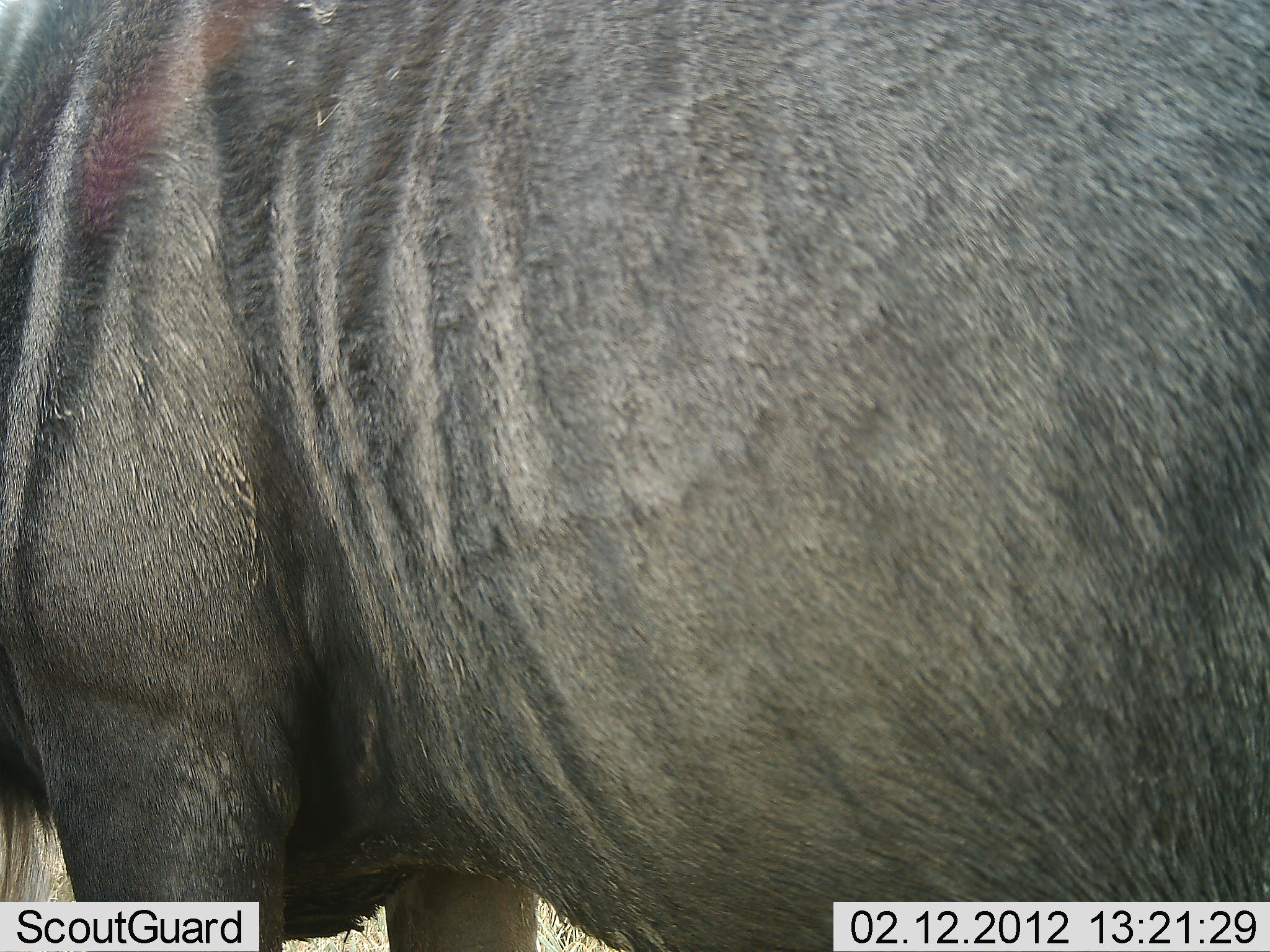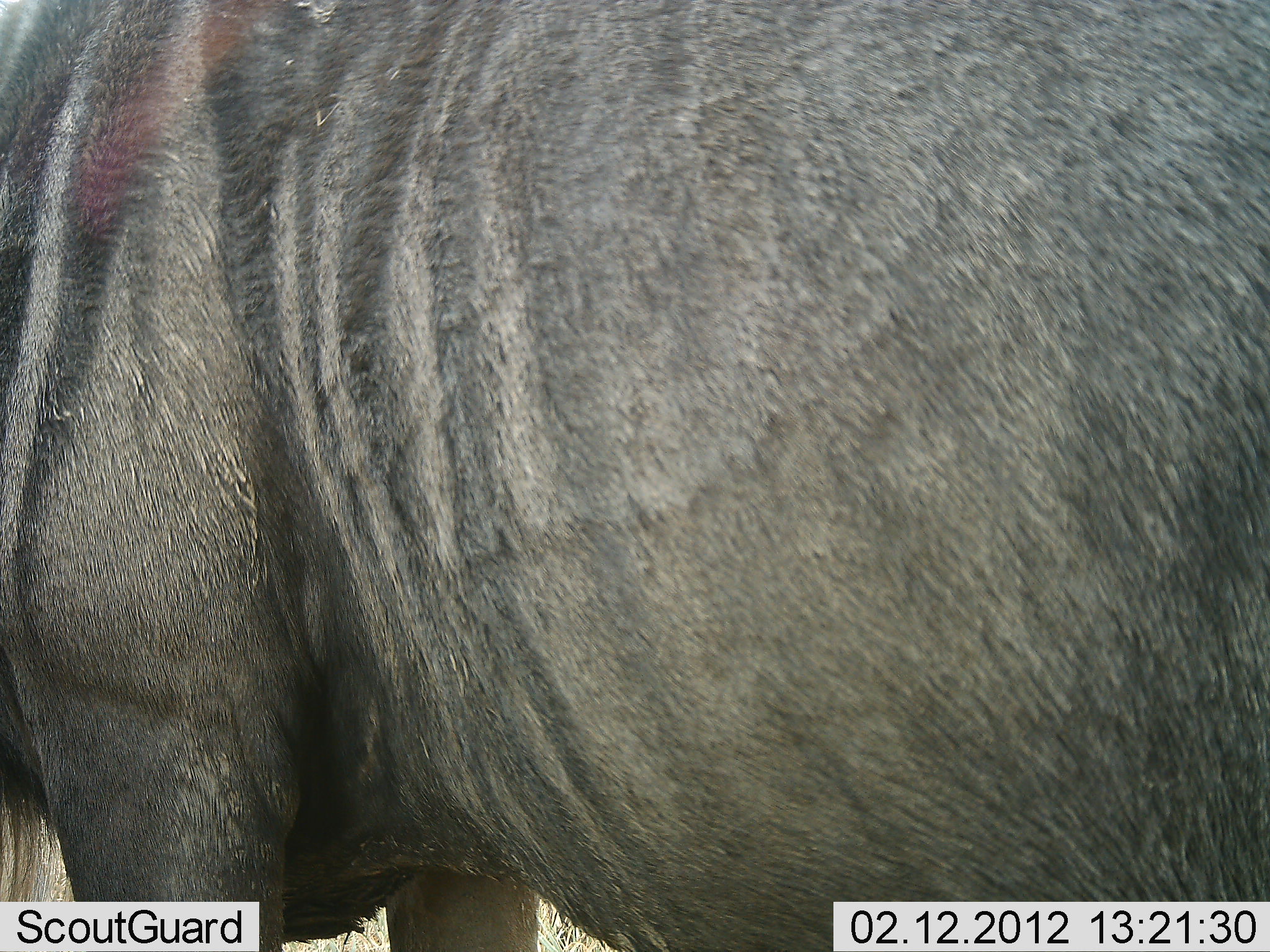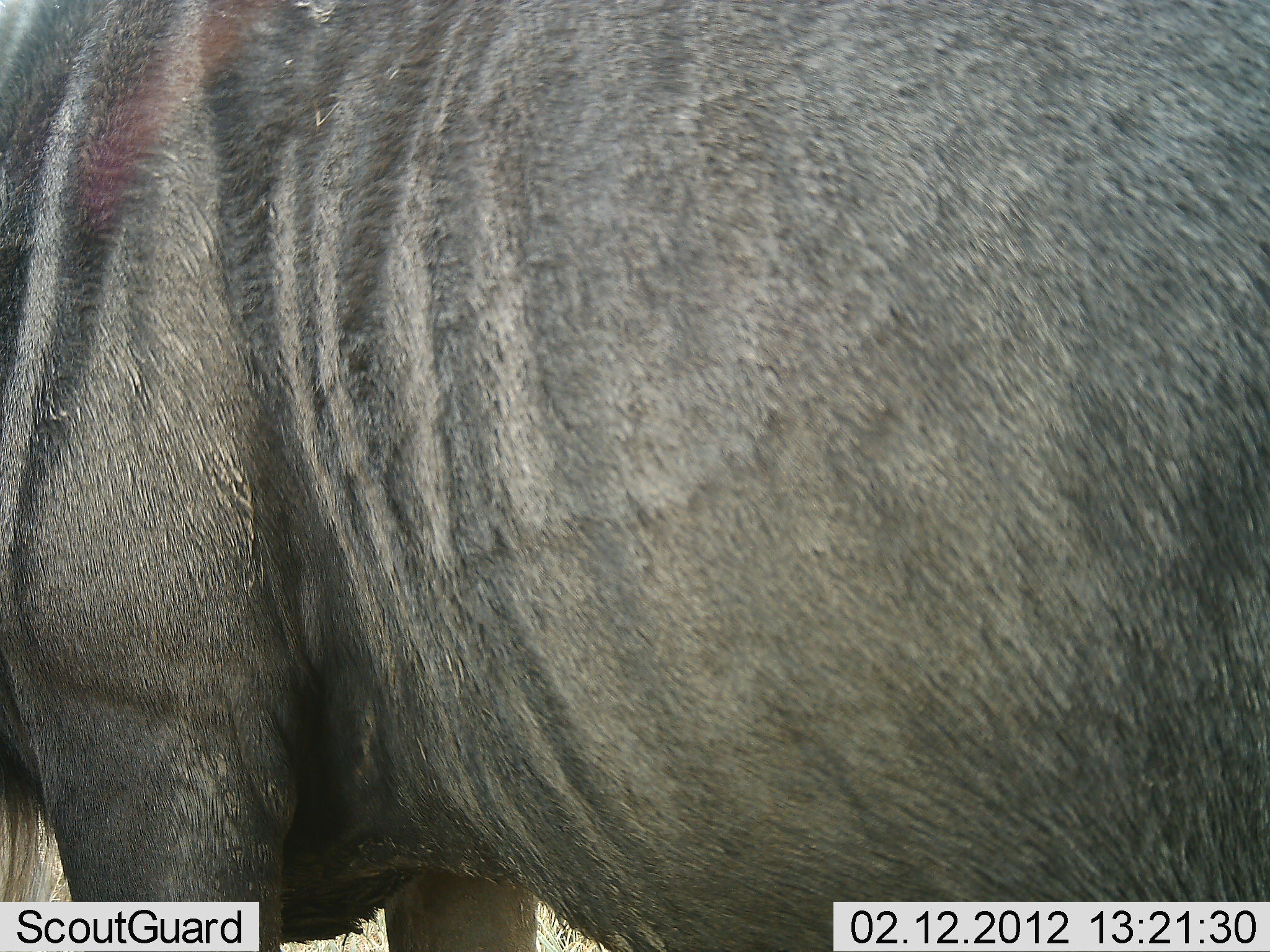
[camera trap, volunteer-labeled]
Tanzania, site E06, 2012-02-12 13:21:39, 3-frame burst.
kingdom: Animalia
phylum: Chordata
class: Mammalia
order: Artiodactyla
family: Bovidae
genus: Connochaetes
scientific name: Connochaetes taurinus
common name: blue wildebeest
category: wildebeest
Wildebeest (blue wildebeest) (Connochaetes taurinus), count 1. Behavior (volunteer vote fractions): standing 100%, resting 0%, moving 0%, interacting 0%. Young present (vote fraction): 0%. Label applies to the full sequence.